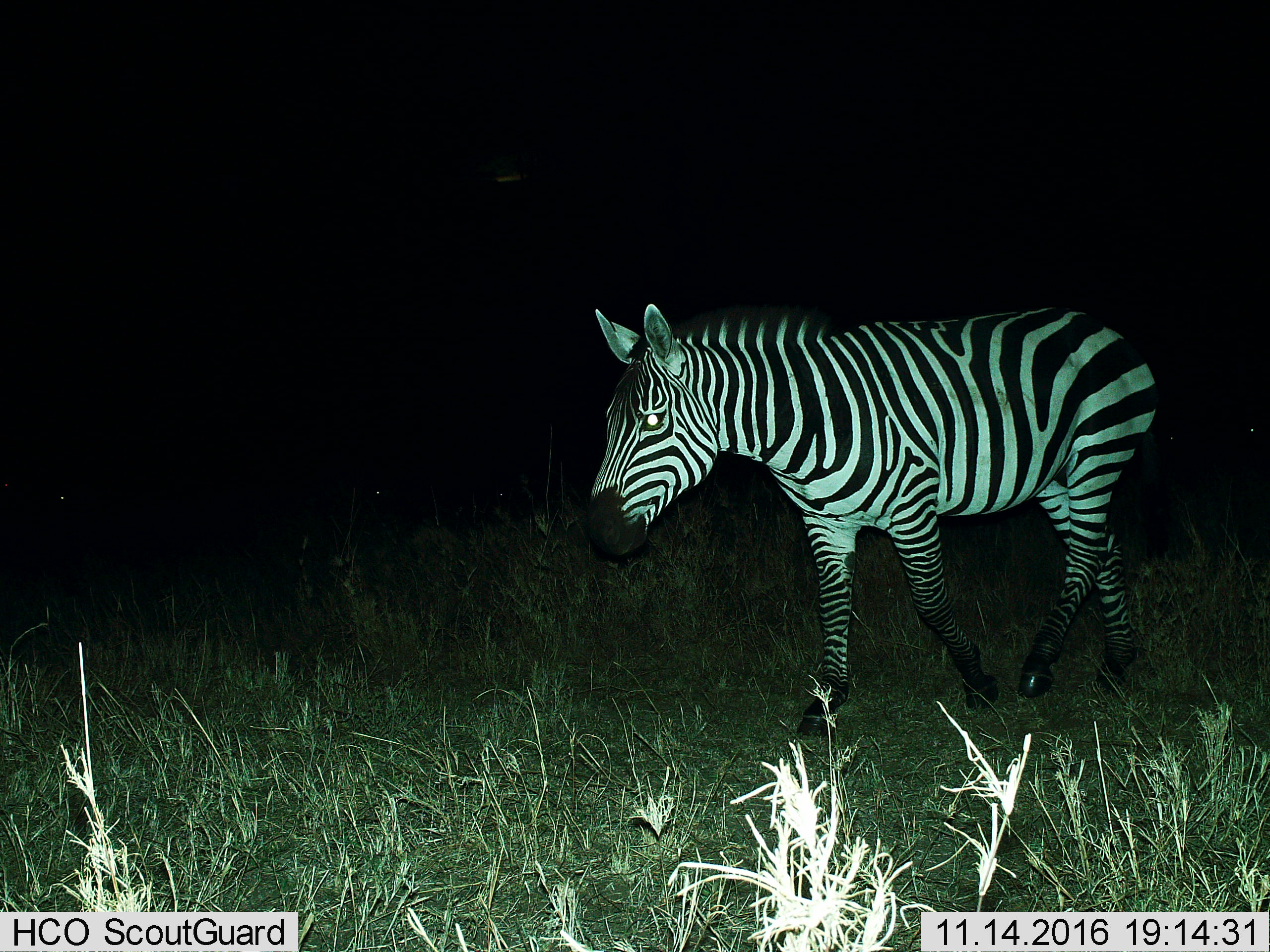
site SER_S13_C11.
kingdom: Animalia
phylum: Chordata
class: Mammalia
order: Perissodactyla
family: Equidae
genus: Equus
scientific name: Equus quagga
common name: plains zebra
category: zebraplains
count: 1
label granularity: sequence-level